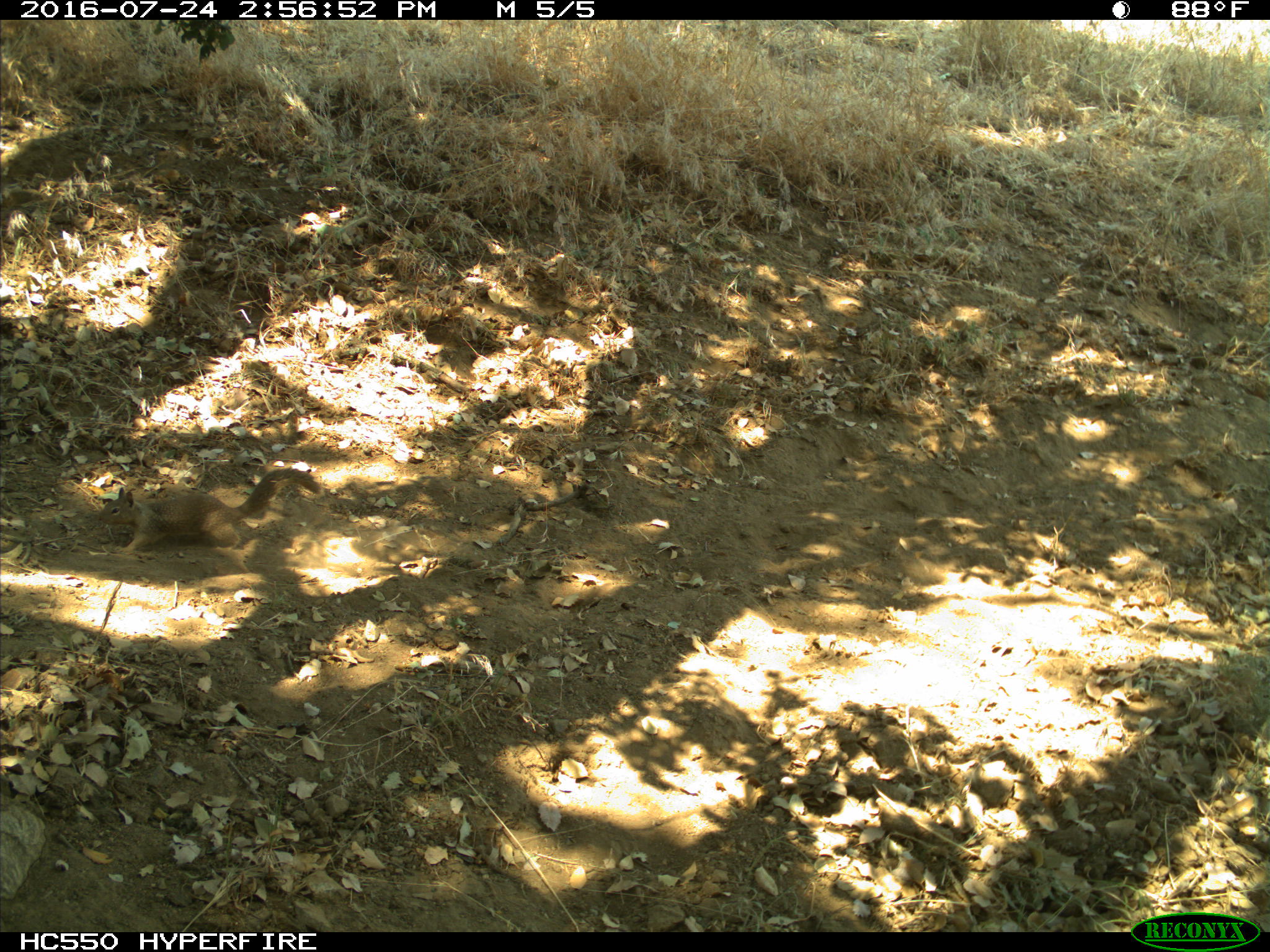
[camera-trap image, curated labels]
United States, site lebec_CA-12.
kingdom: Animalia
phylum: Chordata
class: Mammalia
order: Rodentia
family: Sciuridae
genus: Otospermophilus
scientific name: Otospermophilus beecheyi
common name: california ground squirrel